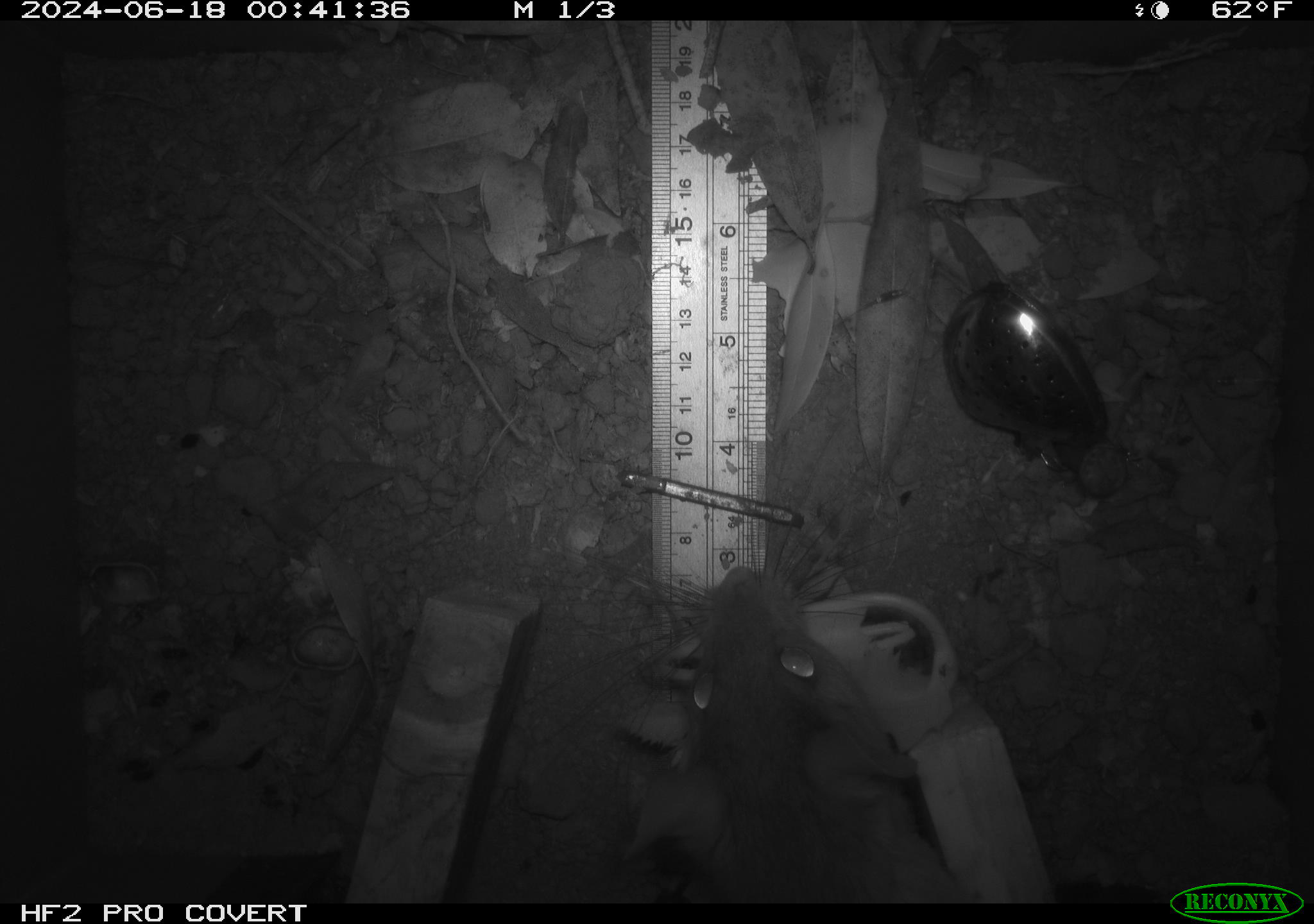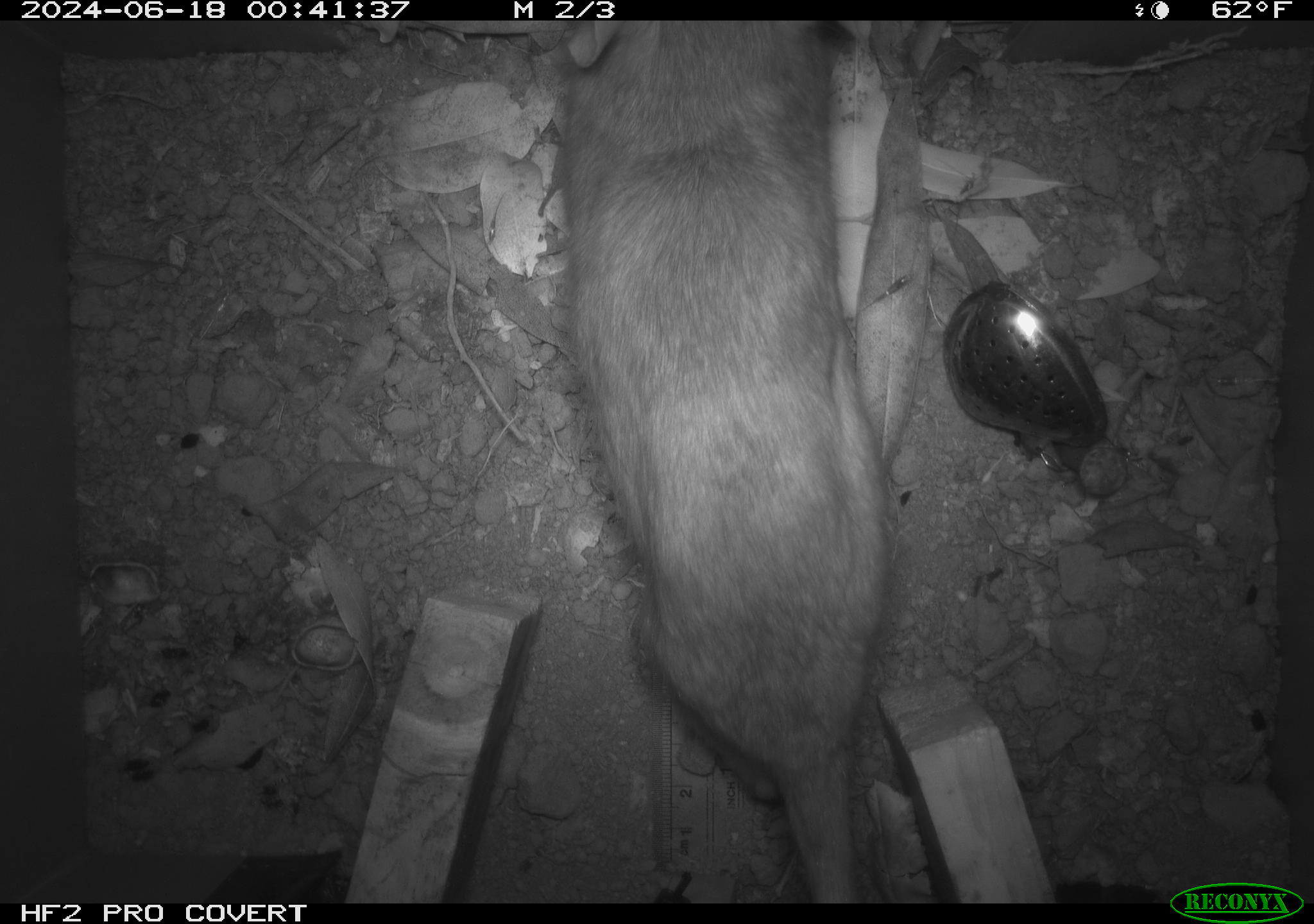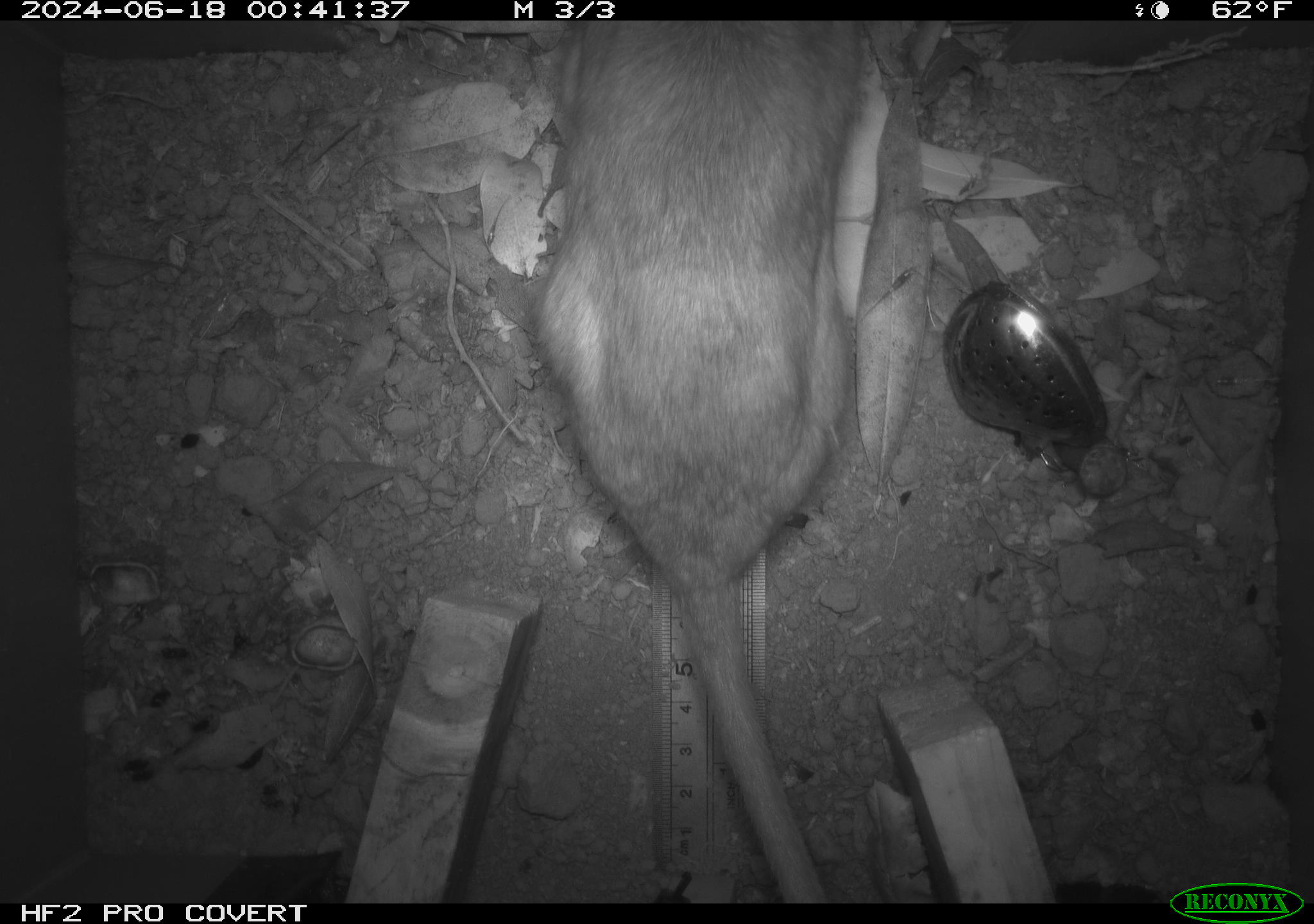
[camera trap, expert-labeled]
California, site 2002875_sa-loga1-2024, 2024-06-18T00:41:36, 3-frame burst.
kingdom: Animalia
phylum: Chordata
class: Mammalia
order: Rodentia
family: Cricetidae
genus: Neotoma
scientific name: Neotoma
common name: pack rat or woodrat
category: neotoma species